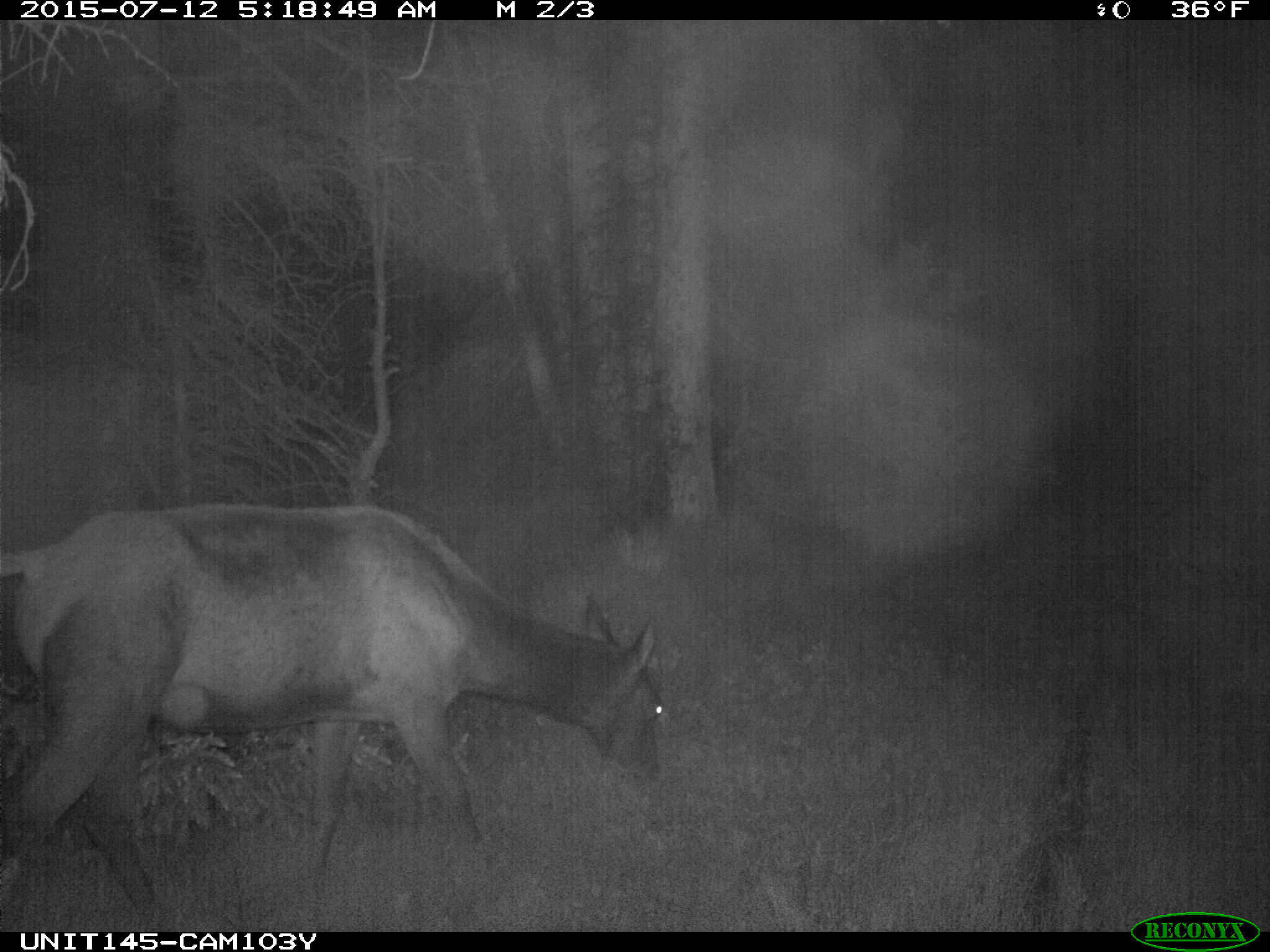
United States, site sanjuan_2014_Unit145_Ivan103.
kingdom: Animalia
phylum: Chordata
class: Mammalia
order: Artiodactyla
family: Cervidae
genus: Cervus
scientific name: Cervus elaphus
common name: red deer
Cervus elaphus (red deer).